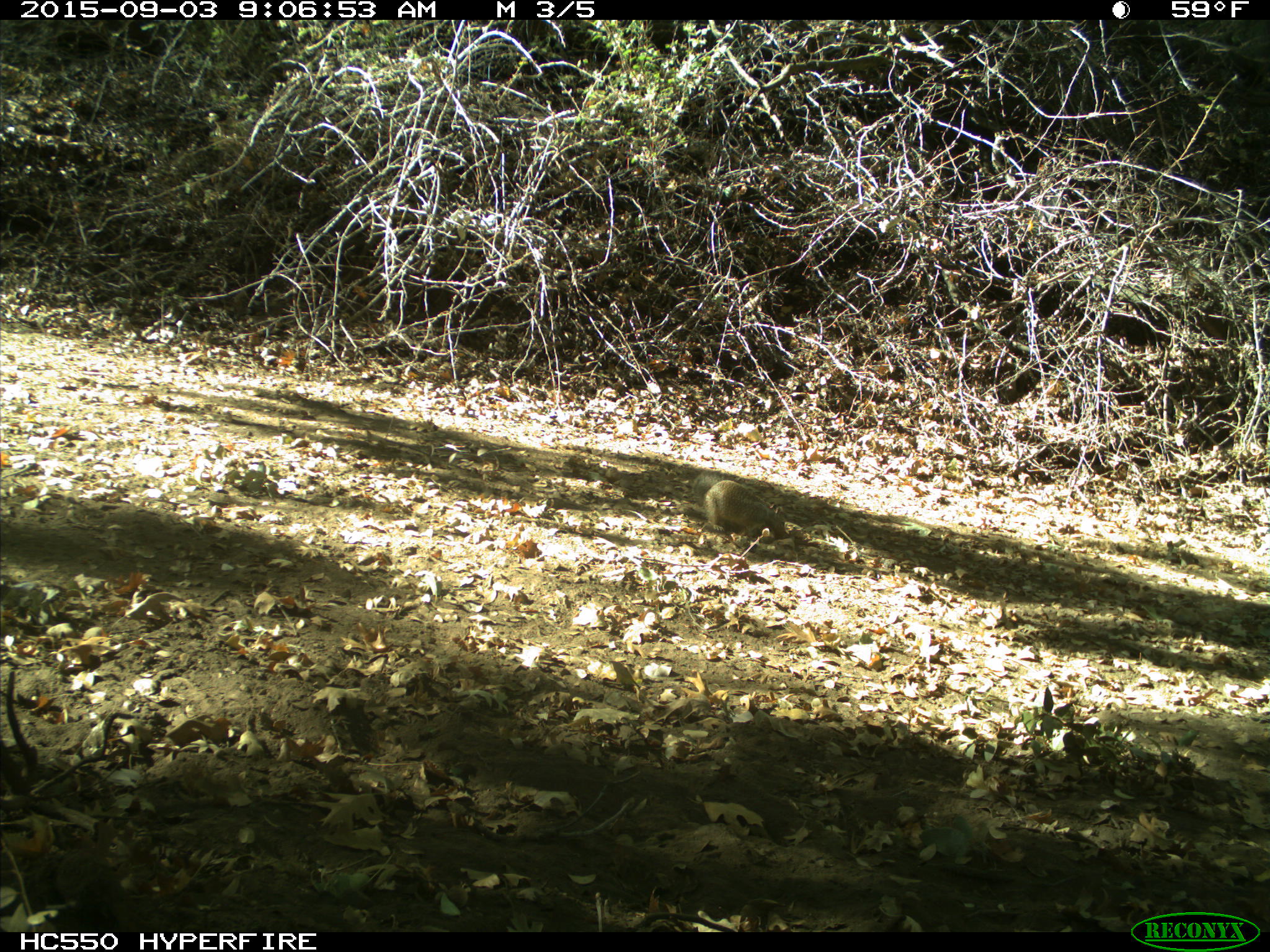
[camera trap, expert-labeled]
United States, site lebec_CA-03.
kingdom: Animalia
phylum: Chordata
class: Mammalia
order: Rodentia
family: Sciuridae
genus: Otospermophilus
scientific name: Otospermophilus beecheyi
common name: california ground squirrel